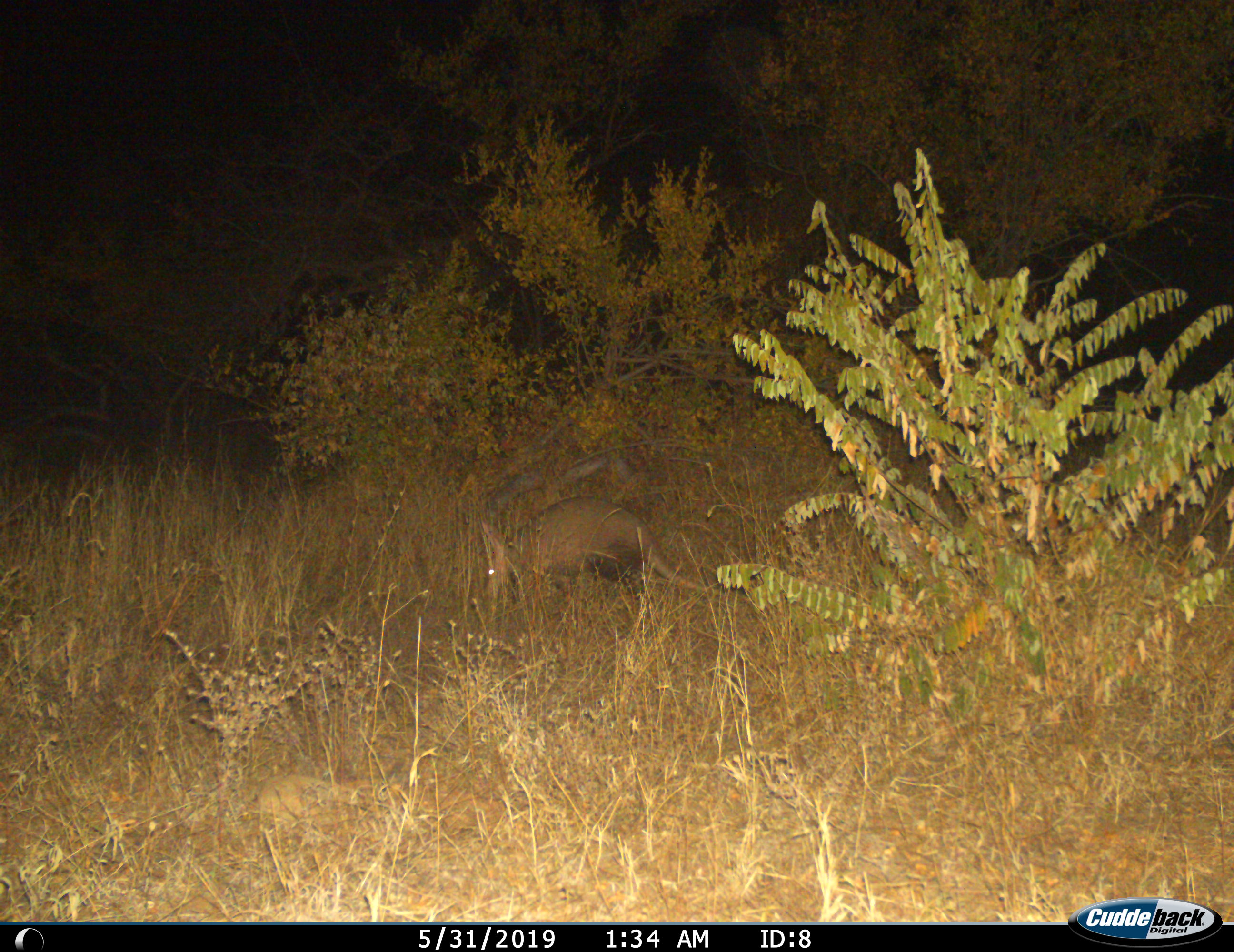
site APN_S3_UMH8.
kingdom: Animalia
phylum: Chordata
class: Mammalia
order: Tubulidentata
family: Orycteropodidae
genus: Orycteropus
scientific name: Orycteropus afer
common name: aardvark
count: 1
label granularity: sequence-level